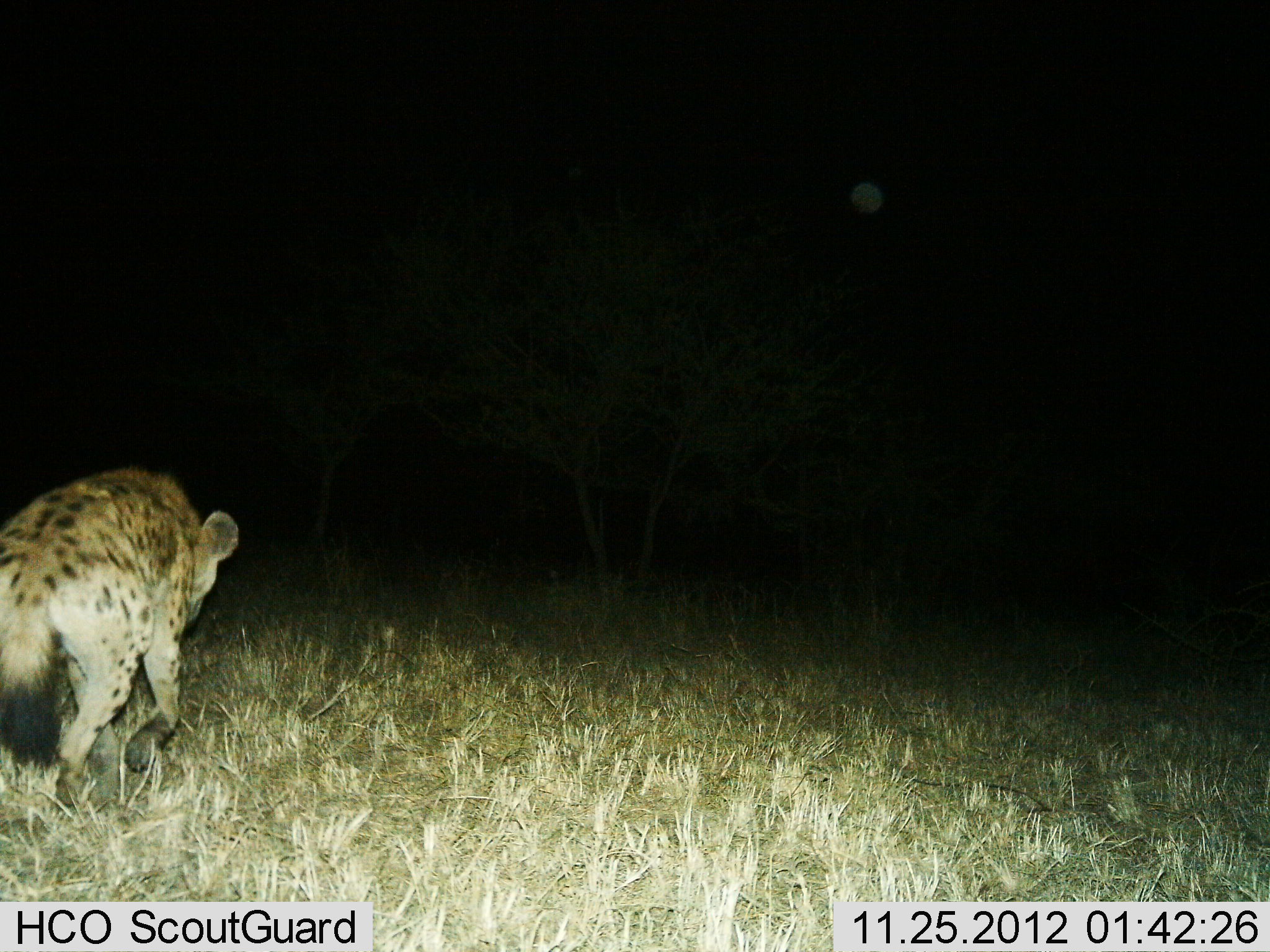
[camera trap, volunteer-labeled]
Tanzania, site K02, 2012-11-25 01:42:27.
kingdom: Animalia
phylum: Chordata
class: Mammalia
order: Carnivora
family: Hyaenidae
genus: Crocuta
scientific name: Crocuta crocuta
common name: spotted hyena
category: hyenaspotted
Hyenaspotted (spotted hyena) (Crocuta crocuta), count 1. Behavior (volunteer vote fractions): standing 12%, resting 3%, moving 94%, interacting 3%. Young present (vote fraction): 0%. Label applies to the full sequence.